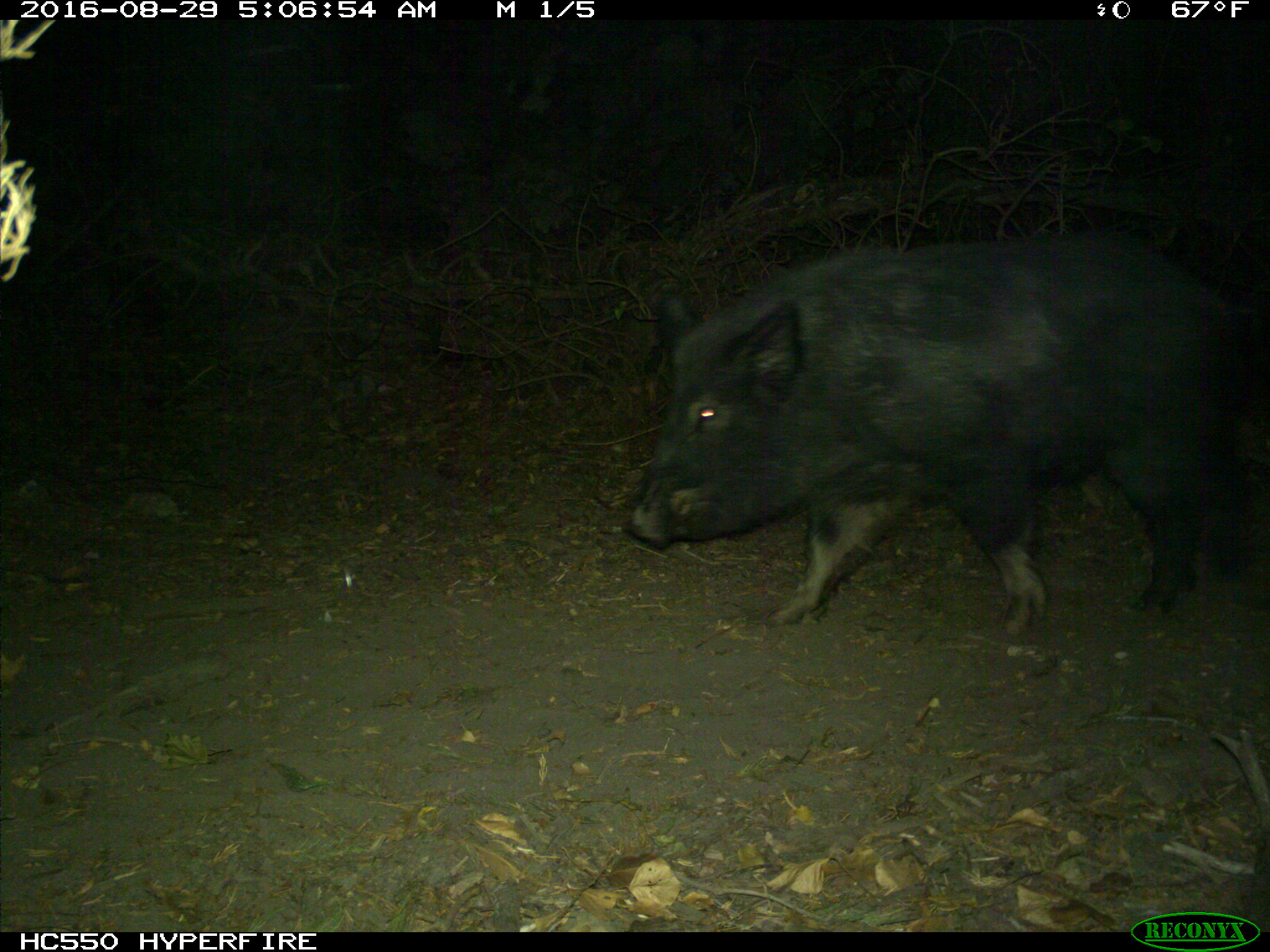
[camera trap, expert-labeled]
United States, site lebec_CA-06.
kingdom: Animalia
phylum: Chordata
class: Mammalia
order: Artiodactyla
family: Suidae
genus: Sus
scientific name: Sus scrofa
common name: wild boar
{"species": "Sus scrofa (wild boar)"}